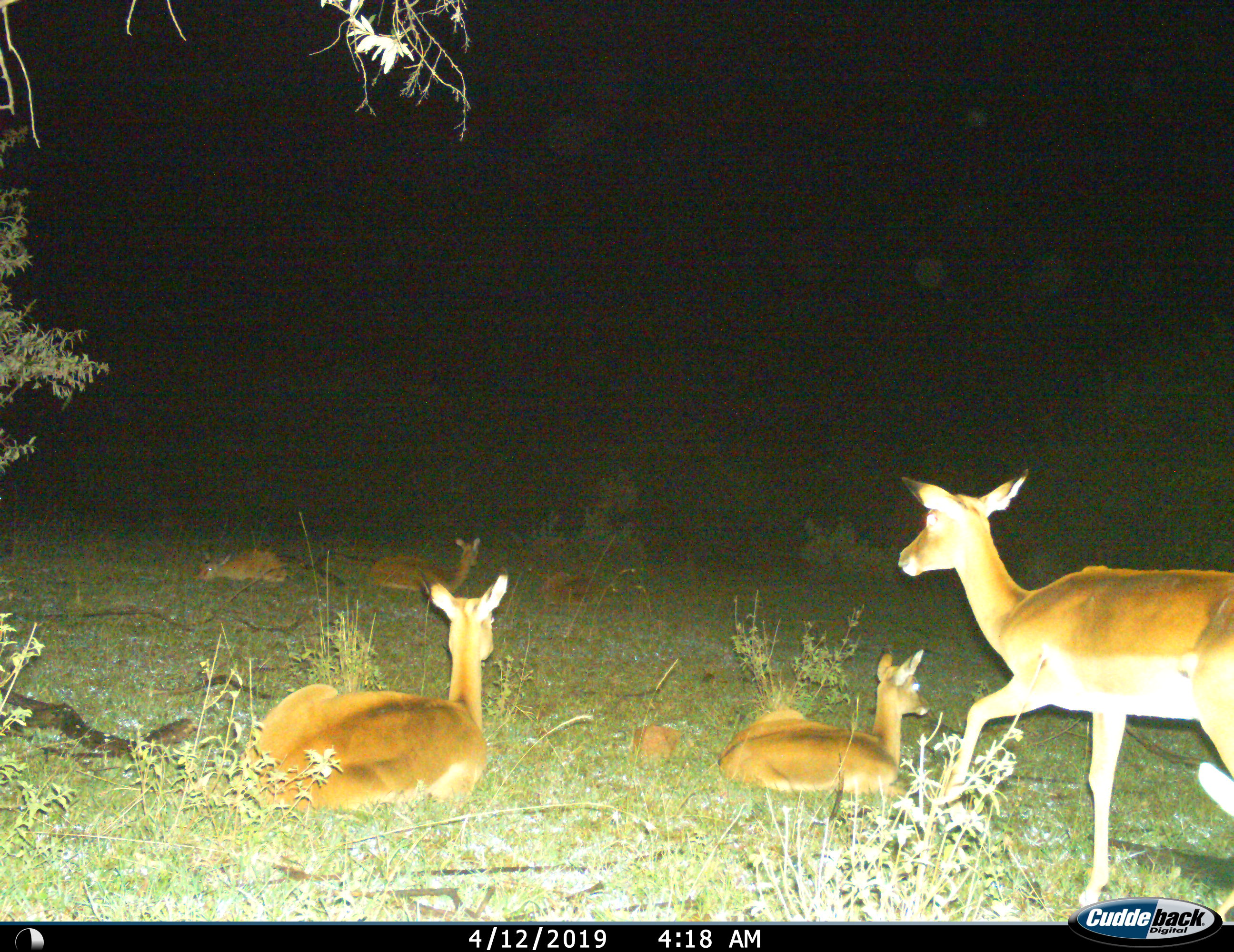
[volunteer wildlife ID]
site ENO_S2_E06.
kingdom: Animalia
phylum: Chordata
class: Mammalia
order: Artiodactyla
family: Bovidae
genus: Aepyceros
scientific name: Aepyceros melampus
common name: impala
Impala (Aepyceros melampus), count 6. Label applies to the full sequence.